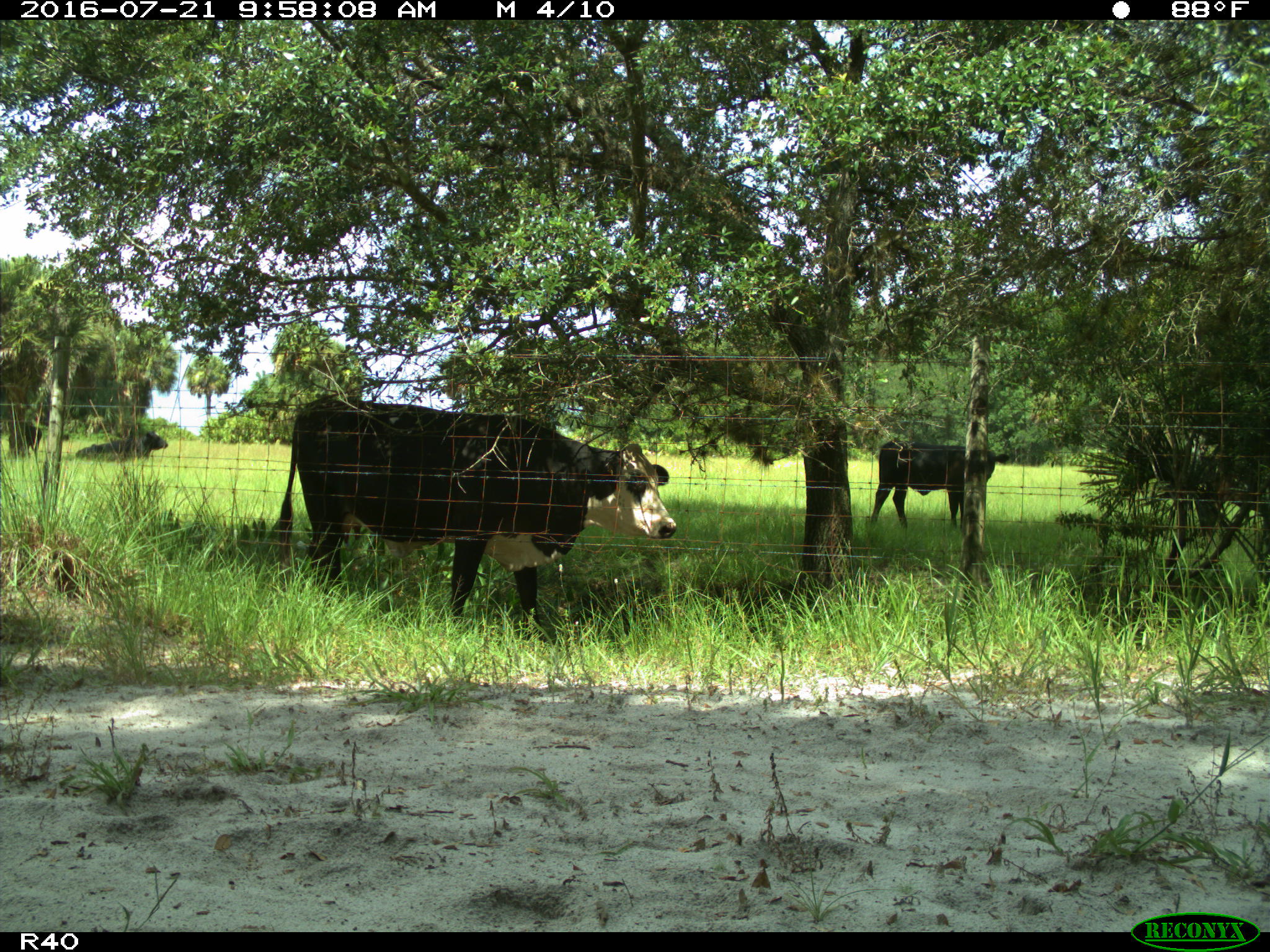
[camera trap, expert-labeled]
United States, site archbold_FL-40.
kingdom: Animalia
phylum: Chordata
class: Mammalia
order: Artiodactyla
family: Bovidae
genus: Bos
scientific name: Bos taurus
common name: domestic cow